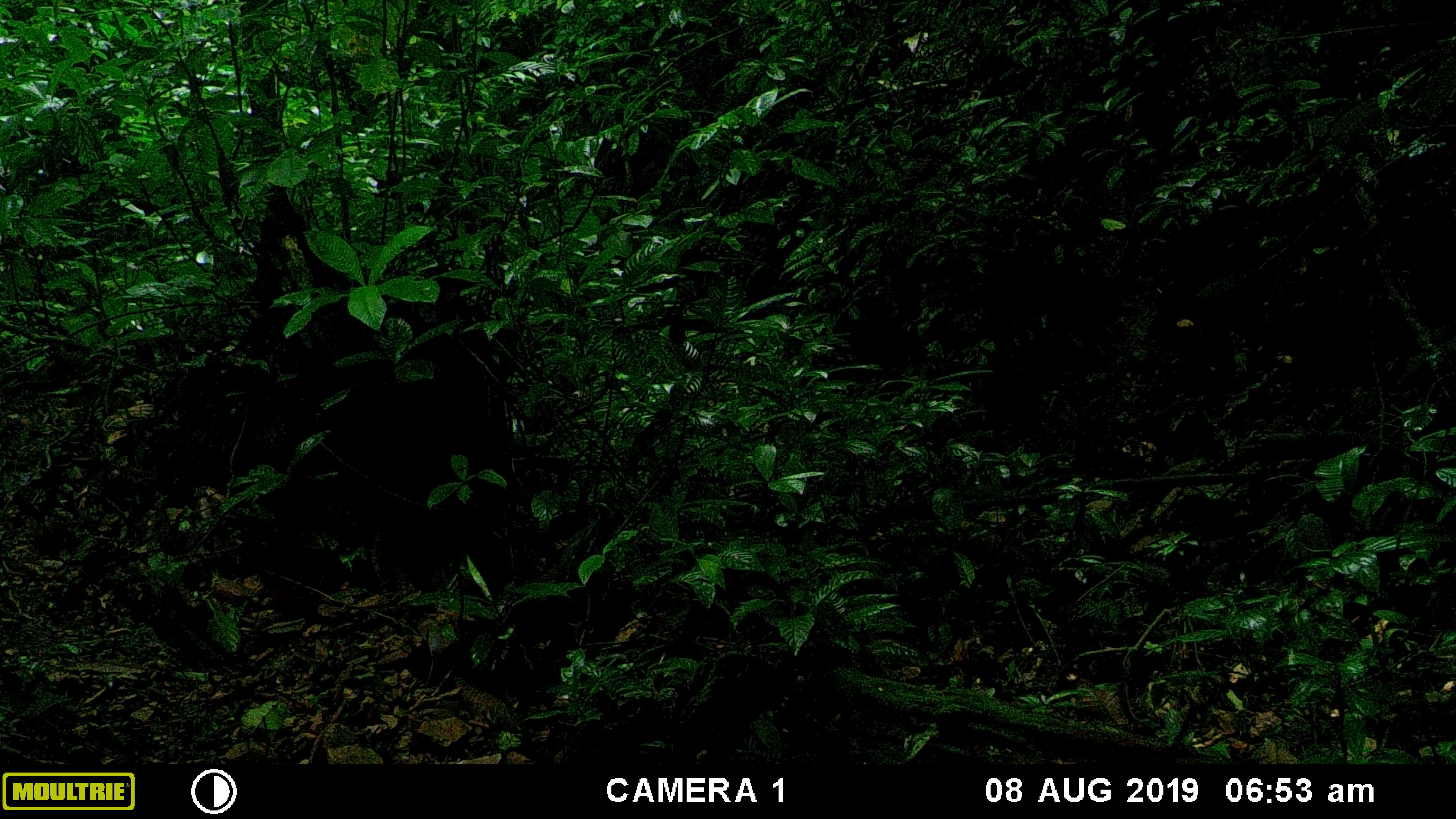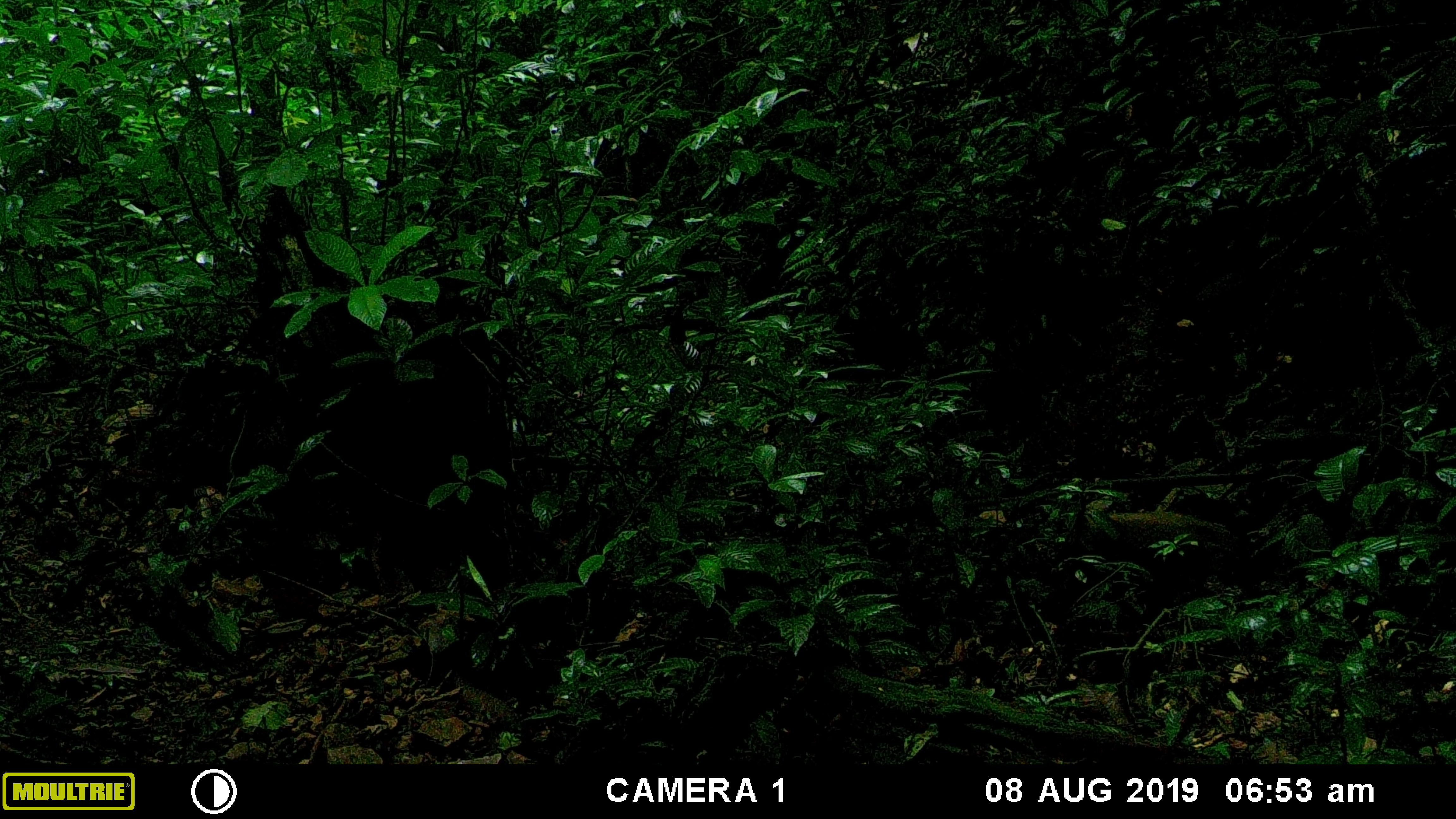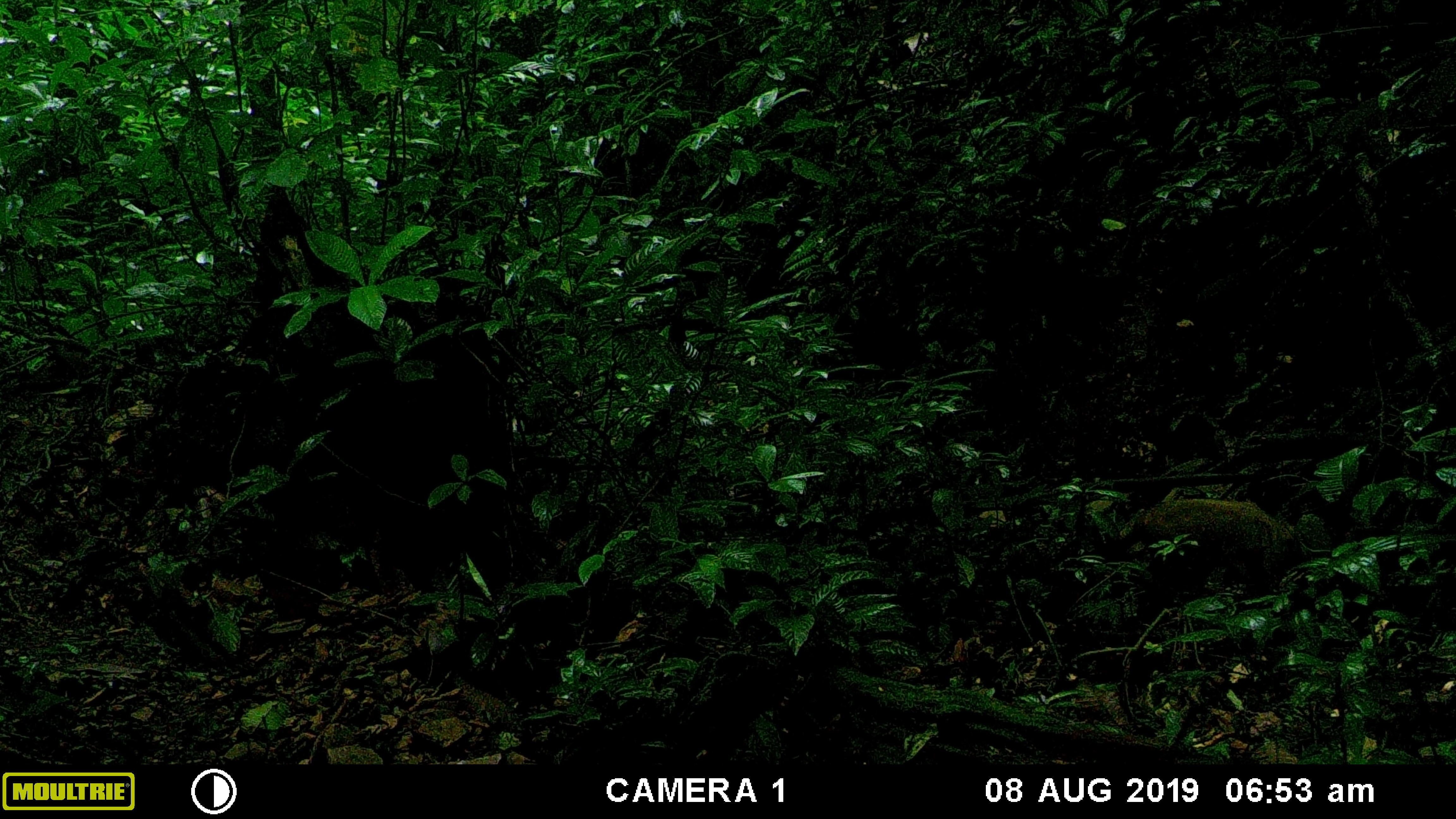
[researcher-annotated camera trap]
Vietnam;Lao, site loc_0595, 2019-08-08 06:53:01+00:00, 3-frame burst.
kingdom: Animalia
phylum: Chordata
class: Mammalia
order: Artiodactyla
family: Suidae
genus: Sus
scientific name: Sus scrofa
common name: eurasian wild pig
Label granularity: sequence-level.